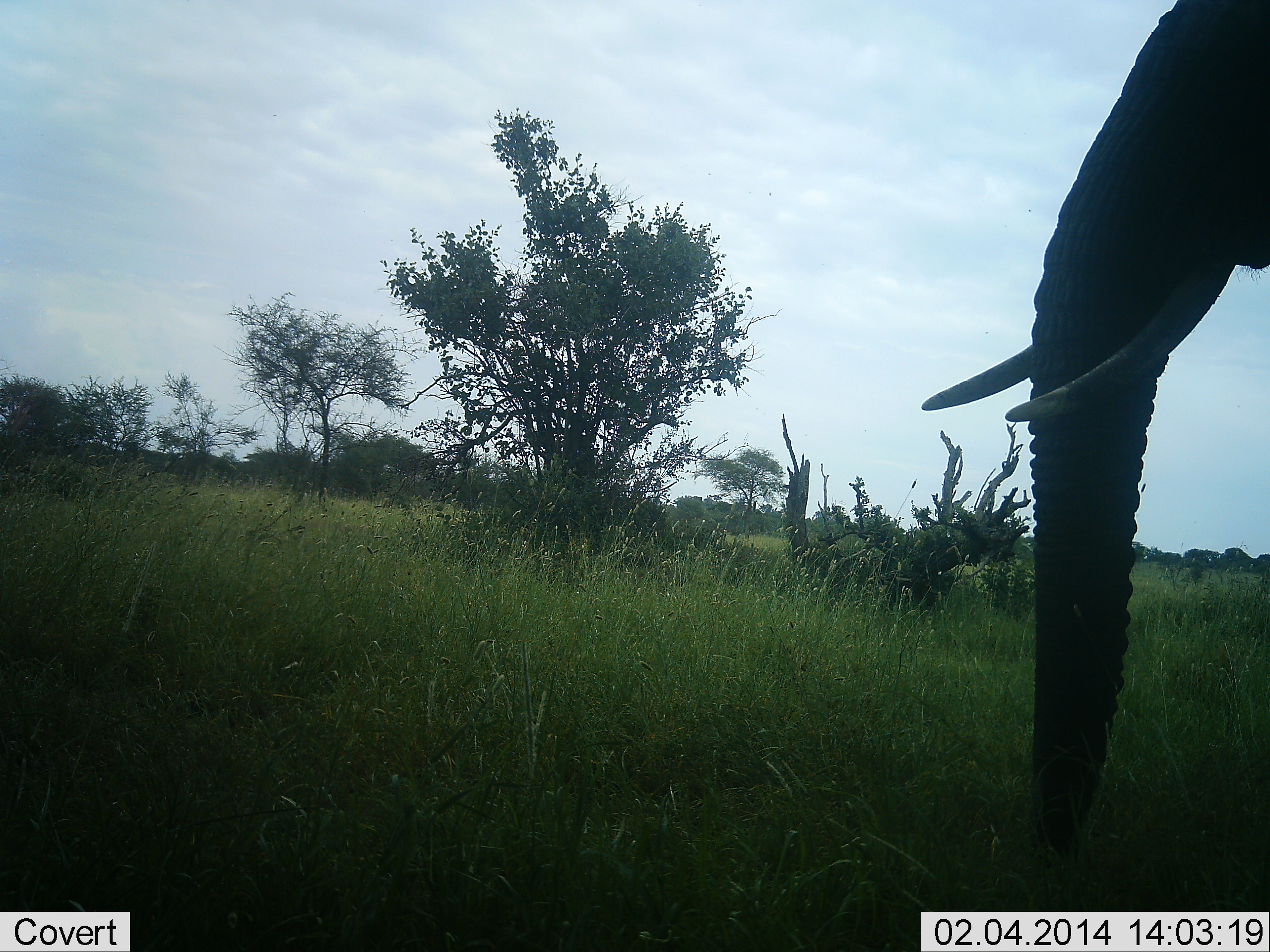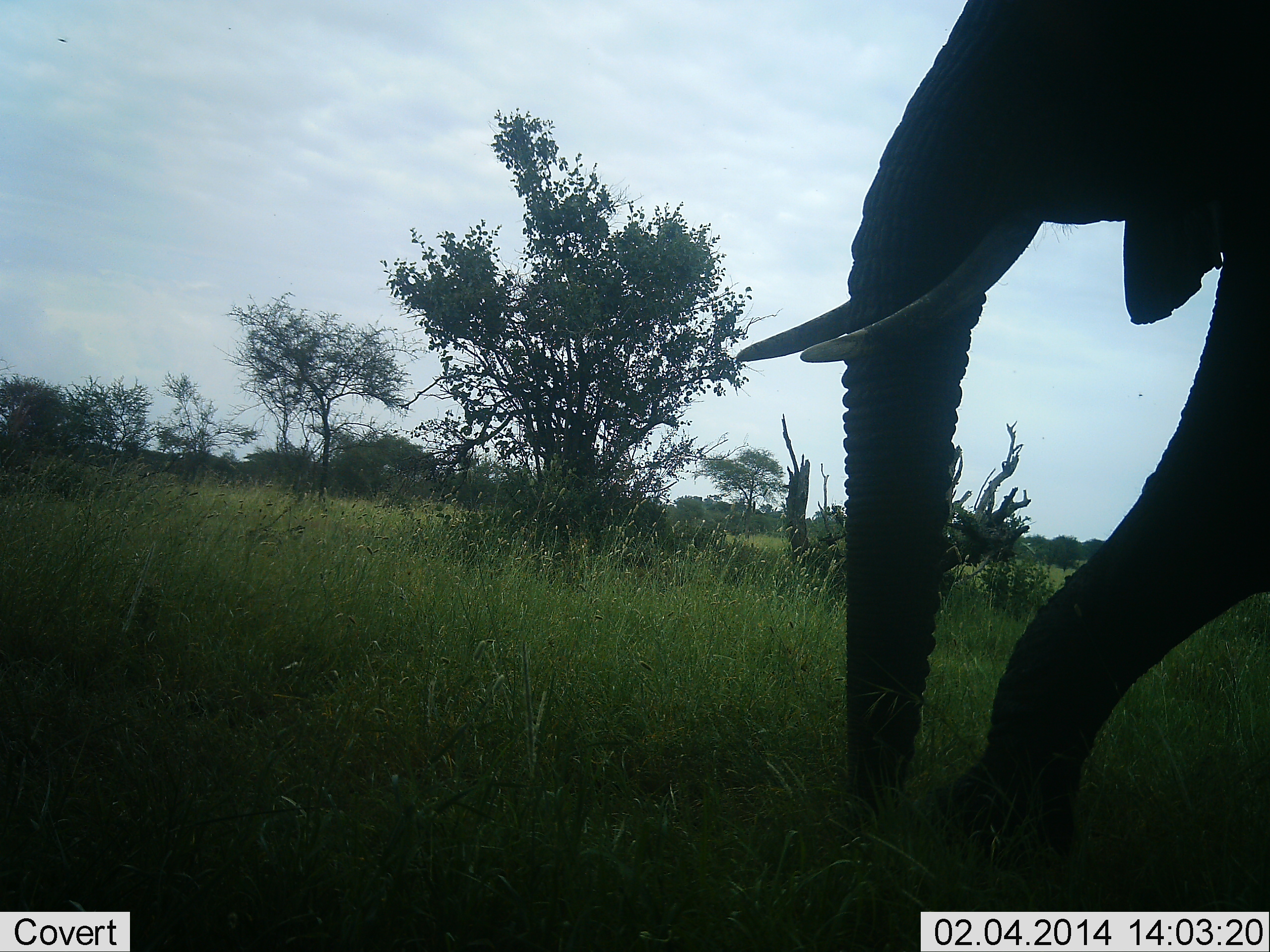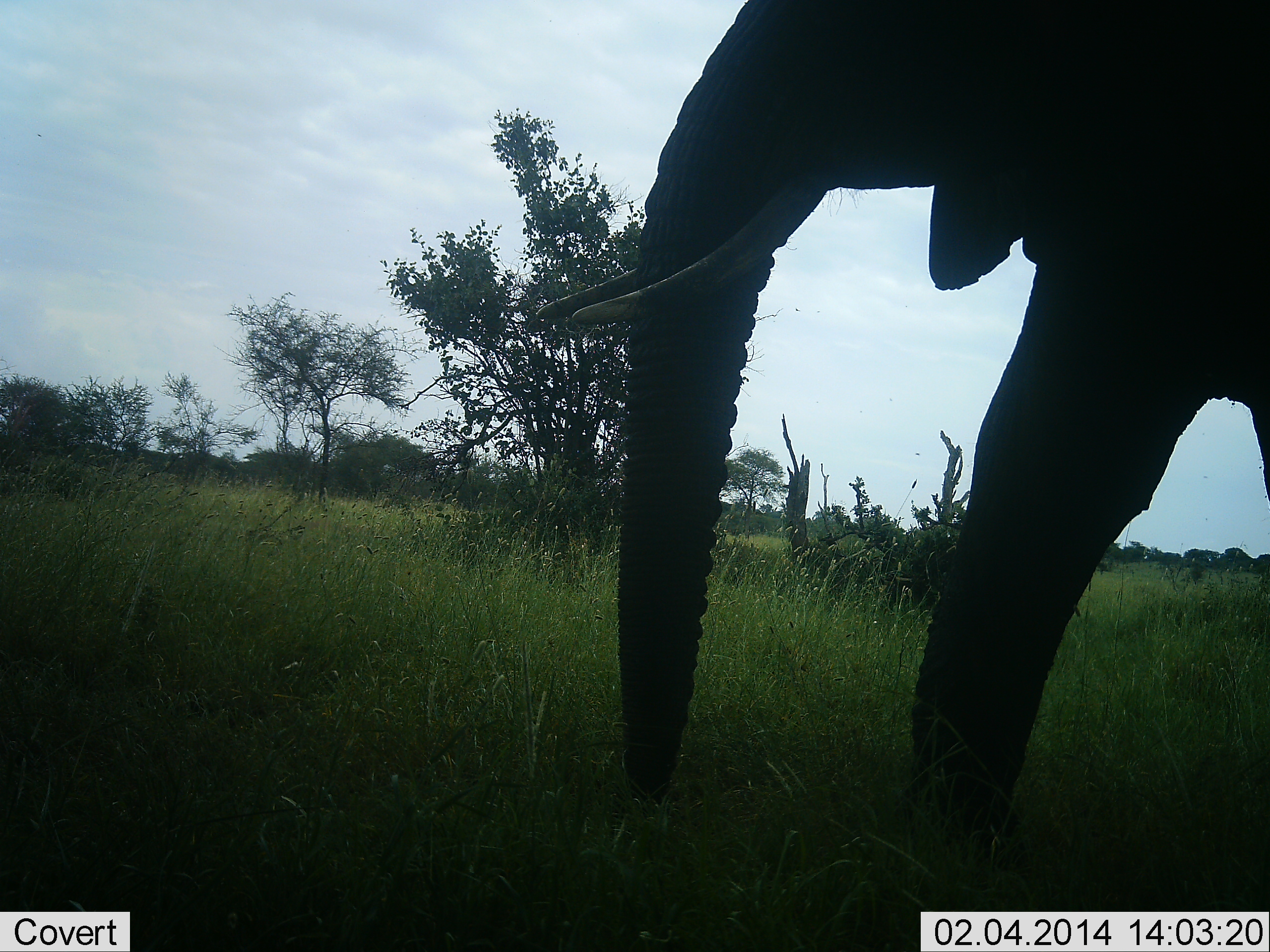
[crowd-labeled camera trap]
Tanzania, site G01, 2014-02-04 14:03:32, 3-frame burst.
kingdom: Animalia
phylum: Chordata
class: Mammalia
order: Proboscidea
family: Elephantidae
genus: Loxodonta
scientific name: Loxodonta africana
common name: african bush elephant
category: elephant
Elephant (african bush elephant) (Loxodonta africana), count 1. Behavior (volunteer vote fractions): standing 0%, resting 0%, moving 100%, interacting 0%. Young present (vote fraction): 0%. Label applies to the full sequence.